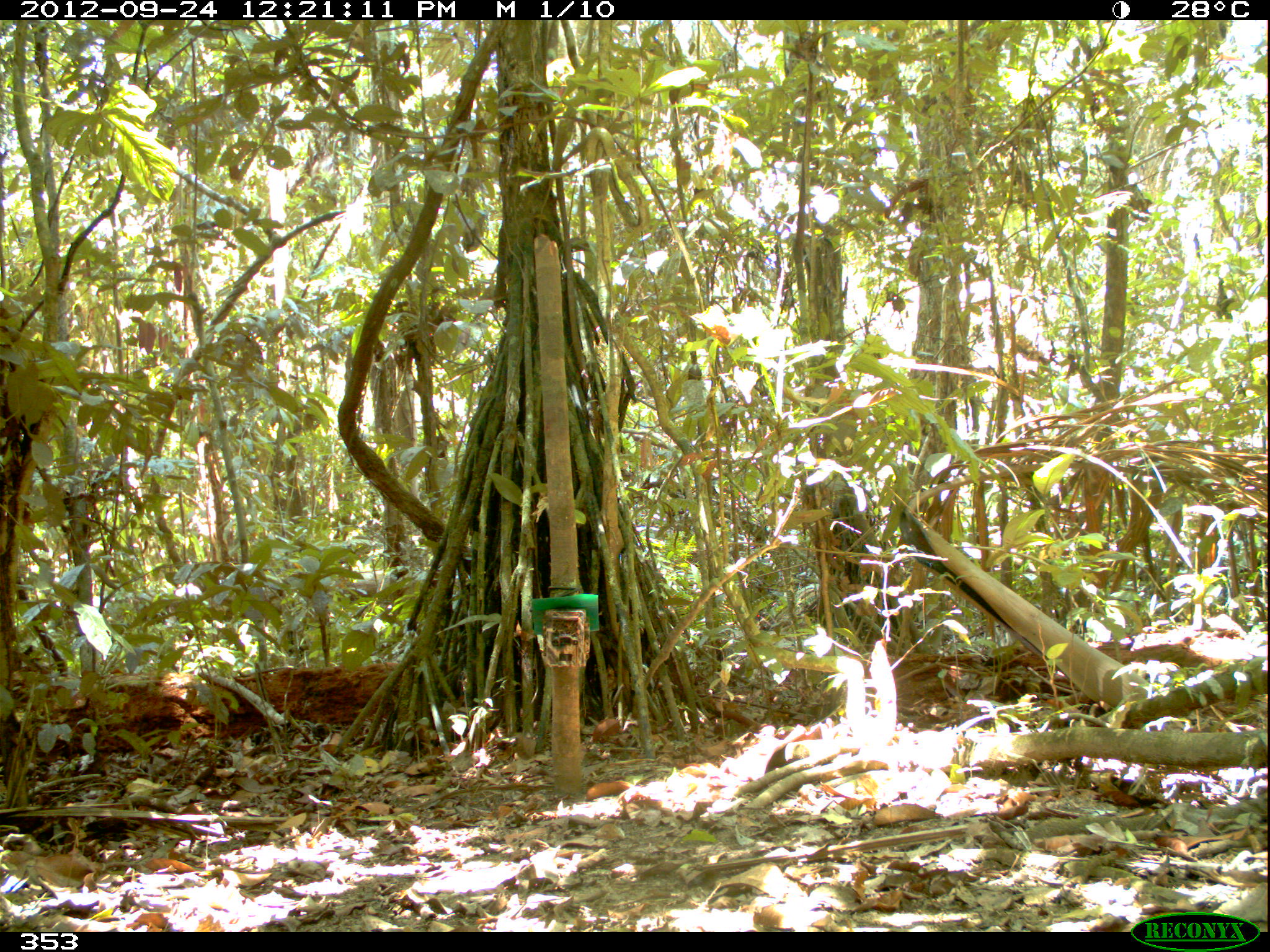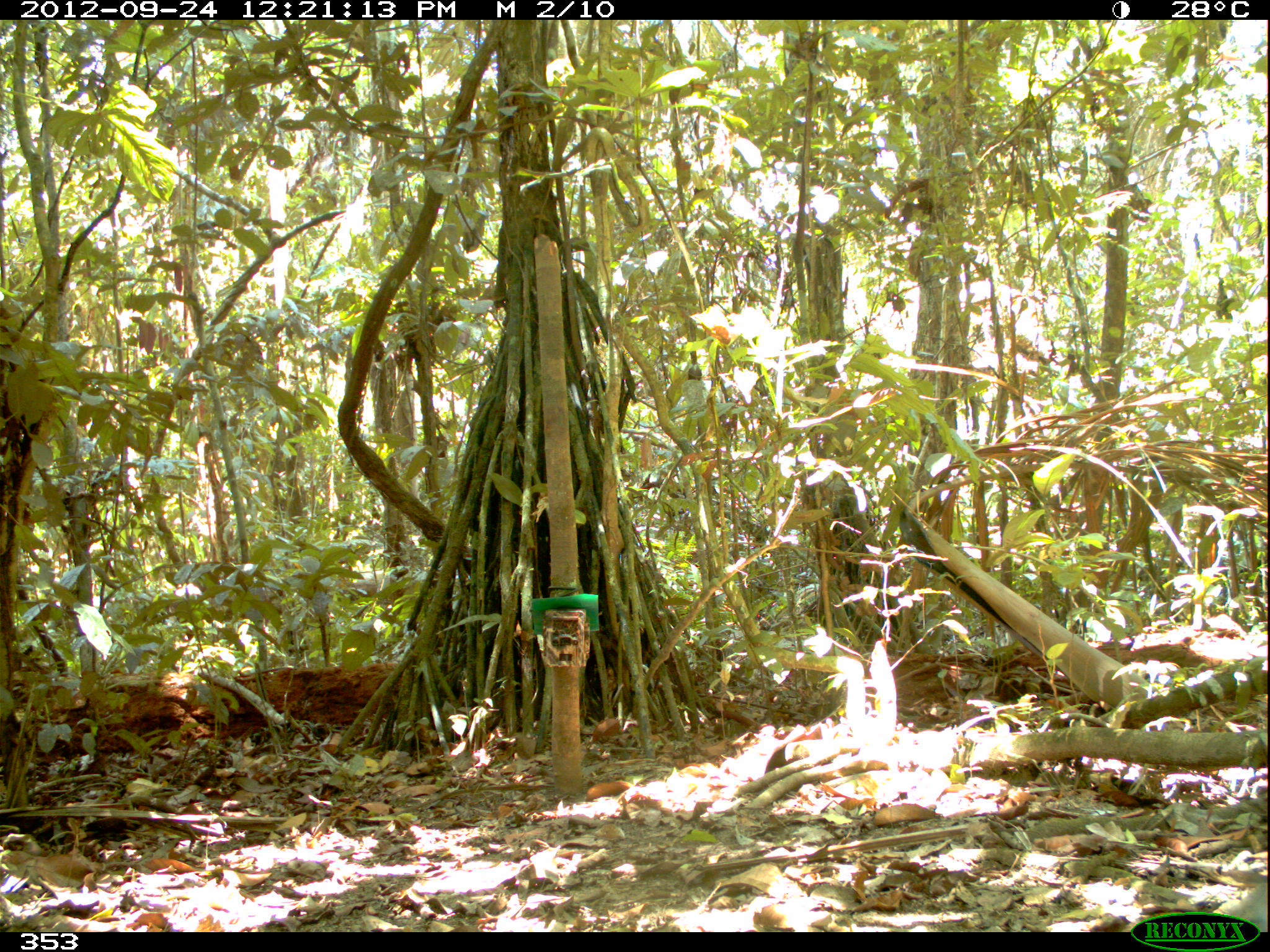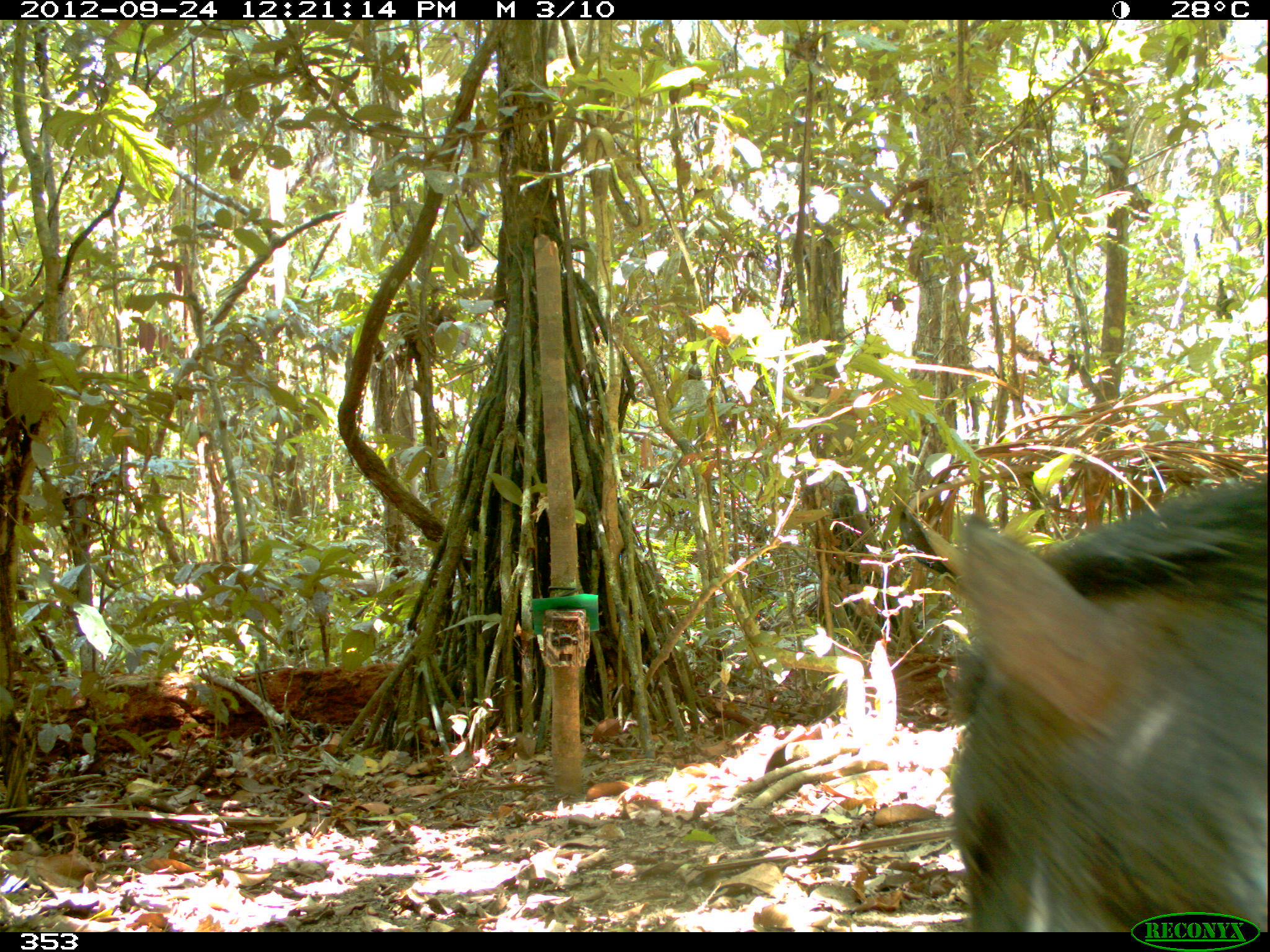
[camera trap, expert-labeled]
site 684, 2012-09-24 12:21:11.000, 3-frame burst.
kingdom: Animalia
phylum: Chordata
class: Mammalia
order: Artiodactyla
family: Tayassuidae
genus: Tayassu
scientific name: Tayassu pecari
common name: white-lipped peccary